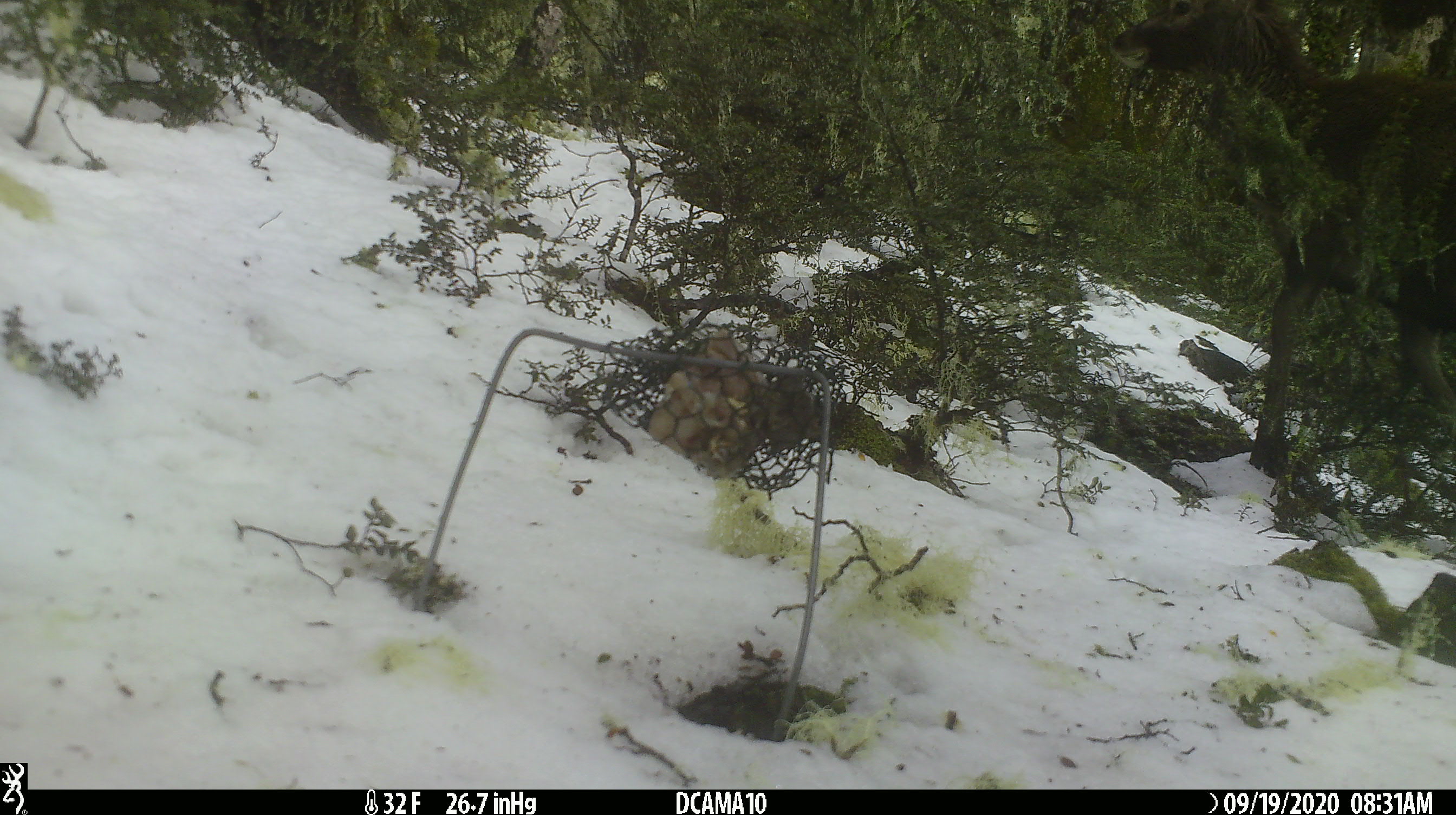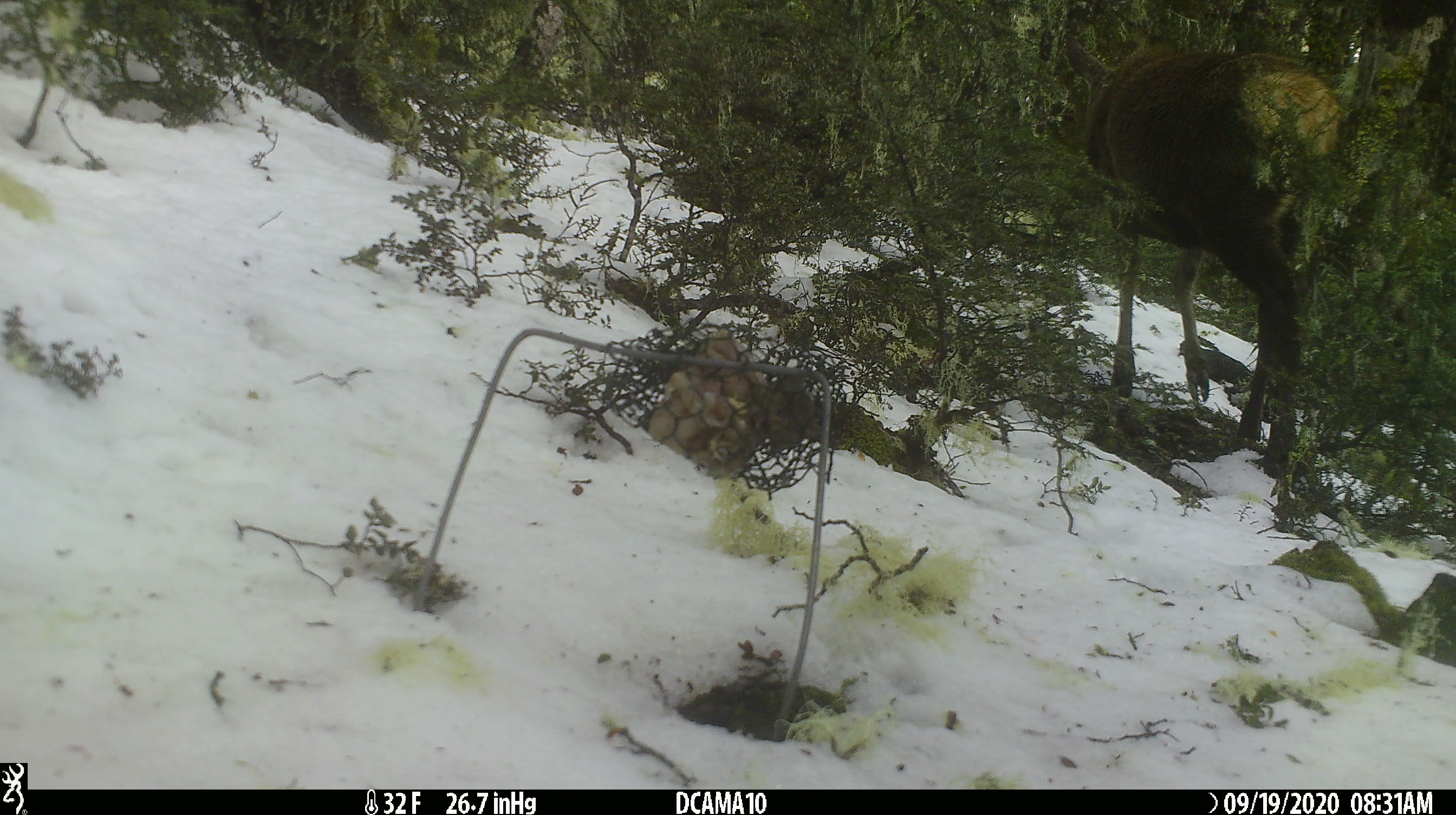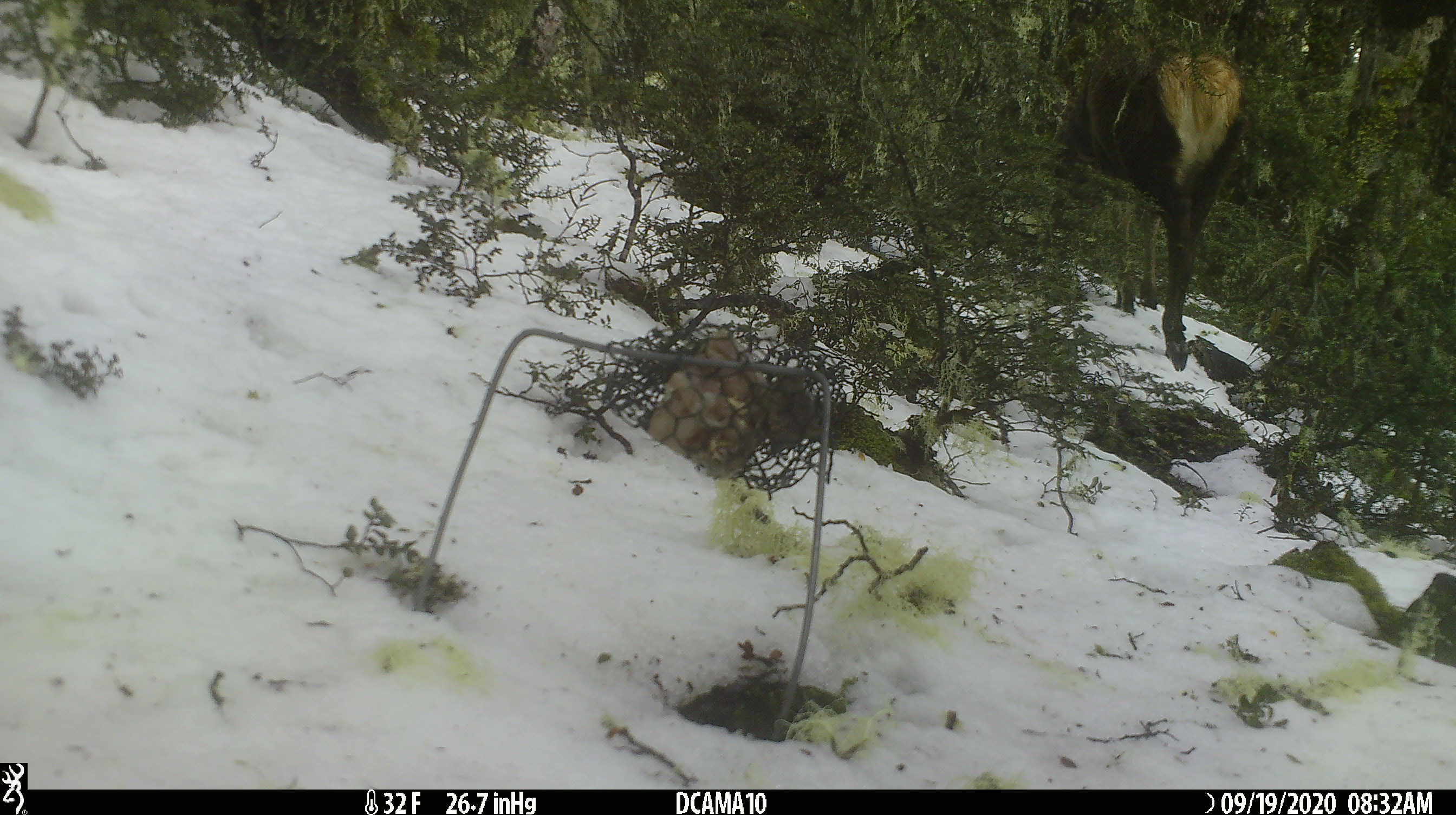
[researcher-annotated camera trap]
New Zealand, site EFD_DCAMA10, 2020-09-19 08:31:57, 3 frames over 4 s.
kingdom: Animalia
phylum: Chordata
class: Mammalia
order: Artiodactyla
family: Cervidae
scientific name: Cervidae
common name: deer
Deer (Cervidae).